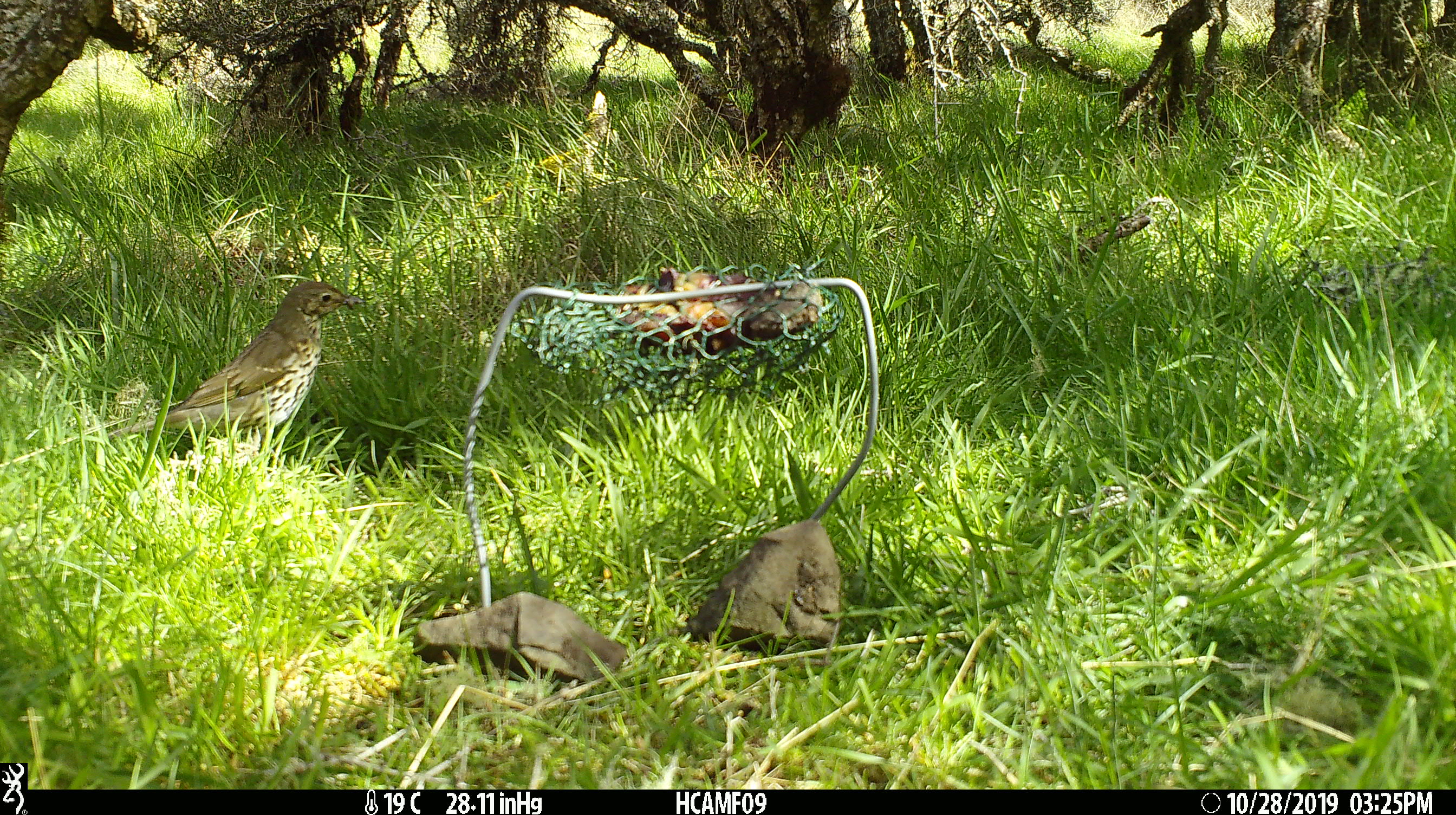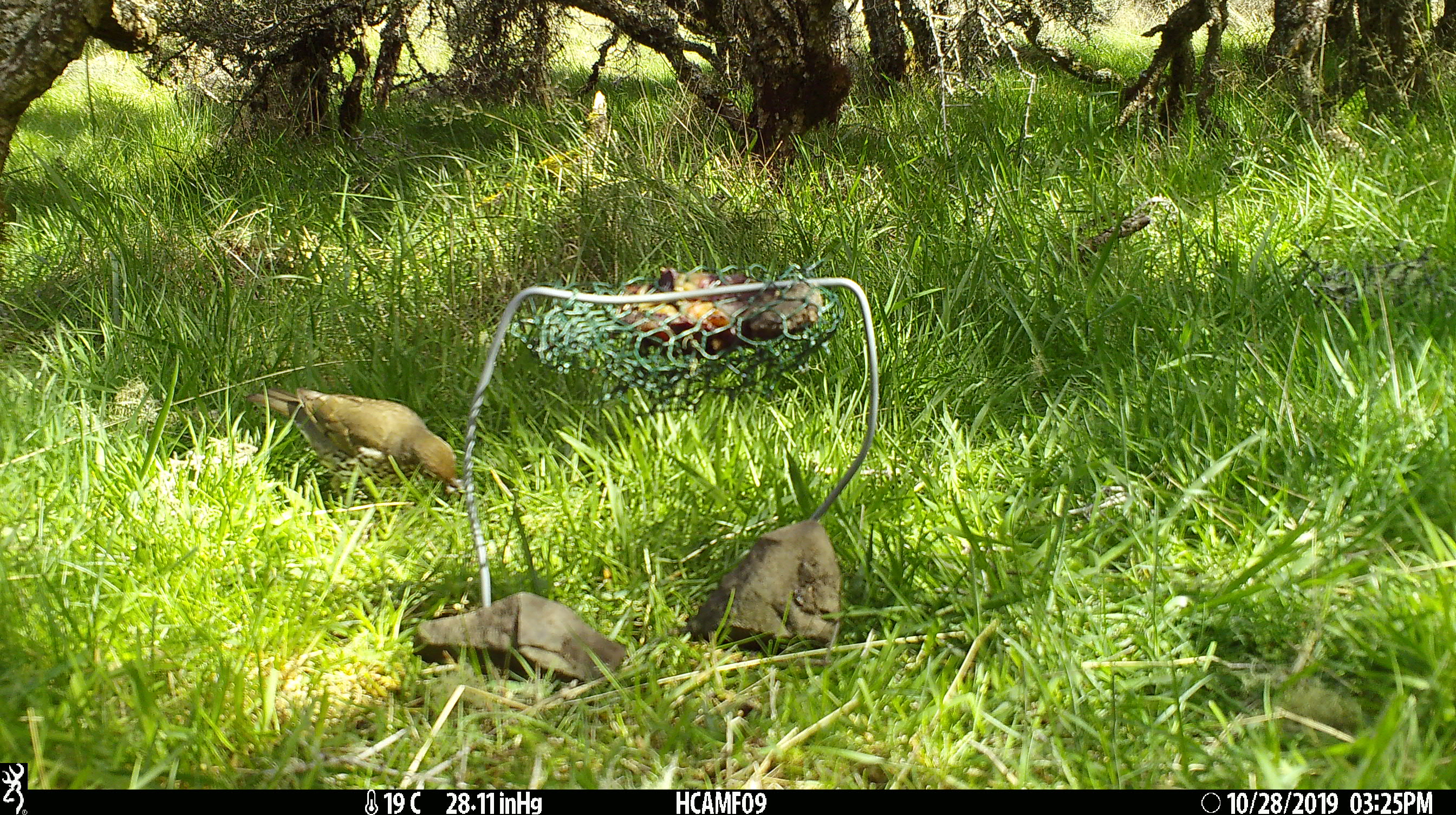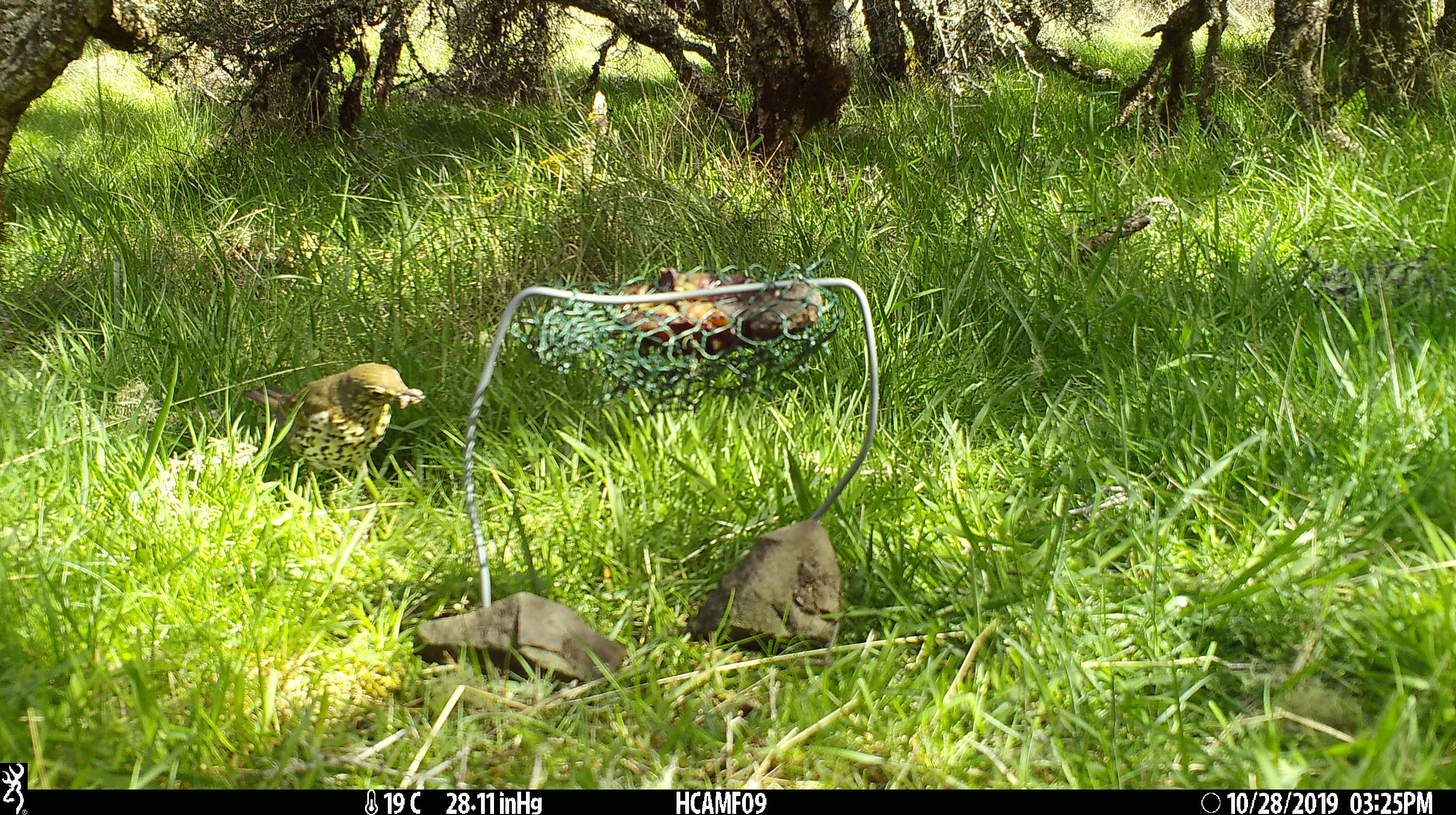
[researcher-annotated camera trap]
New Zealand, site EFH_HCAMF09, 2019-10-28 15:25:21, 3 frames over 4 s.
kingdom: Animalia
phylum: Chordata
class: Aves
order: Passeriformes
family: Turdidae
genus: Turdus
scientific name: Turdus philomelos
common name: song thrush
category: thrush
Thrush (song thrush) (Turdus philomelos).